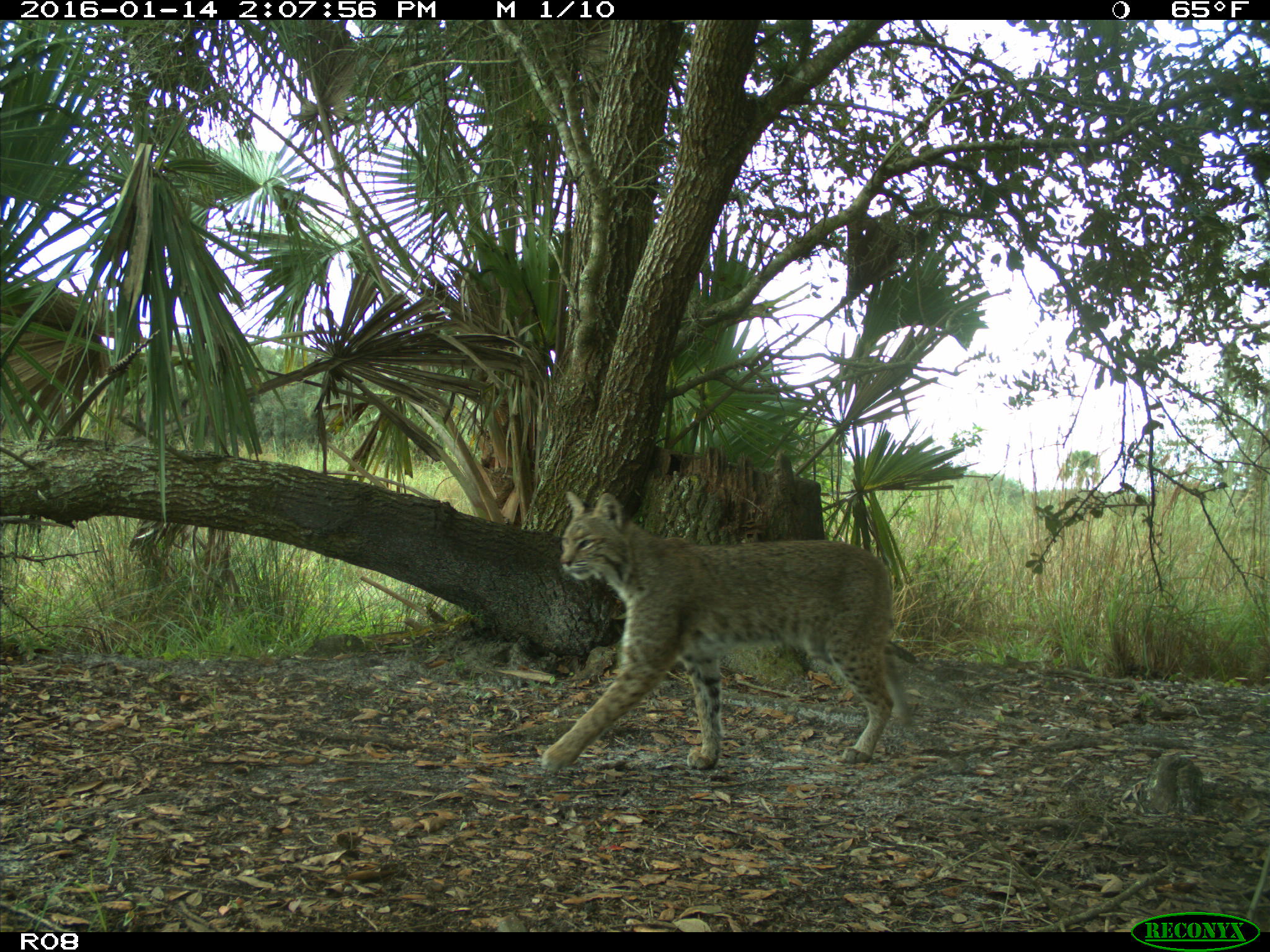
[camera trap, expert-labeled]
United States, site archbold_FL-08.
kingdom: Animalia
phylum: Chordata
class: Mammalia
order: Carnivora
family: Felidae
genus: Lynx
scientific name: Lynx rufus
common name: bobcat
Lynx rufus (bobcat).